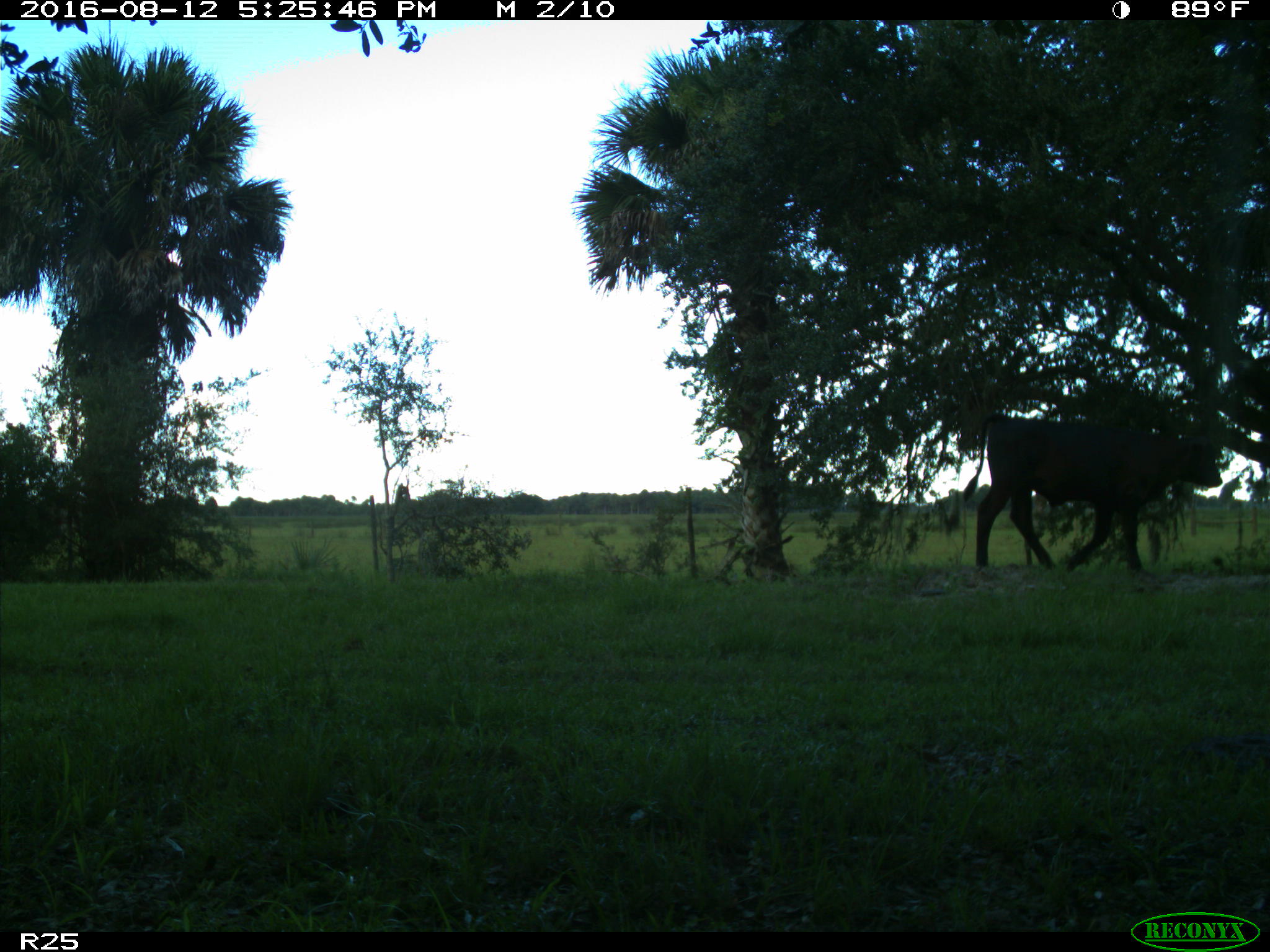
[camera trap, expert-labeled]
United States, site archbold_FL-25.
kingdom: Animalia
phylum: Chordata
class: Mammalia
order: Artiodactyla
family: Bovidae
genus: Bos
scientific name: Bos taurus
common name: domestic cow